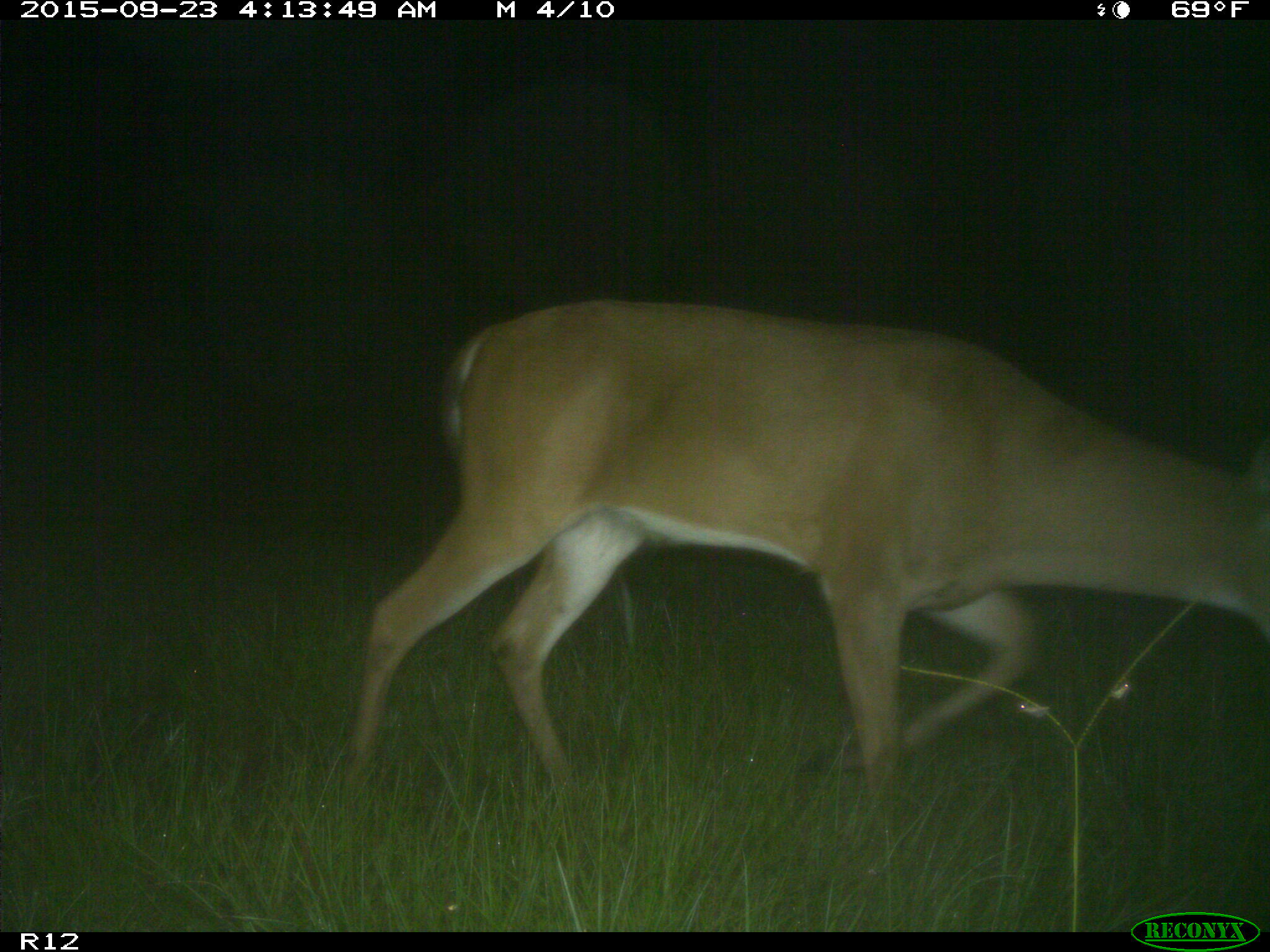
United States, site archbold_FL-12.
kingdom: Animalia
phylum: Chordata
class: Mammalia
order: Artiodactyla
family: Cervidae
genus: Odocoileus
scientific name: Odocoileus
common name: deer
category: unidentified deer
Unidentified deer (deer) (Odocoileus).